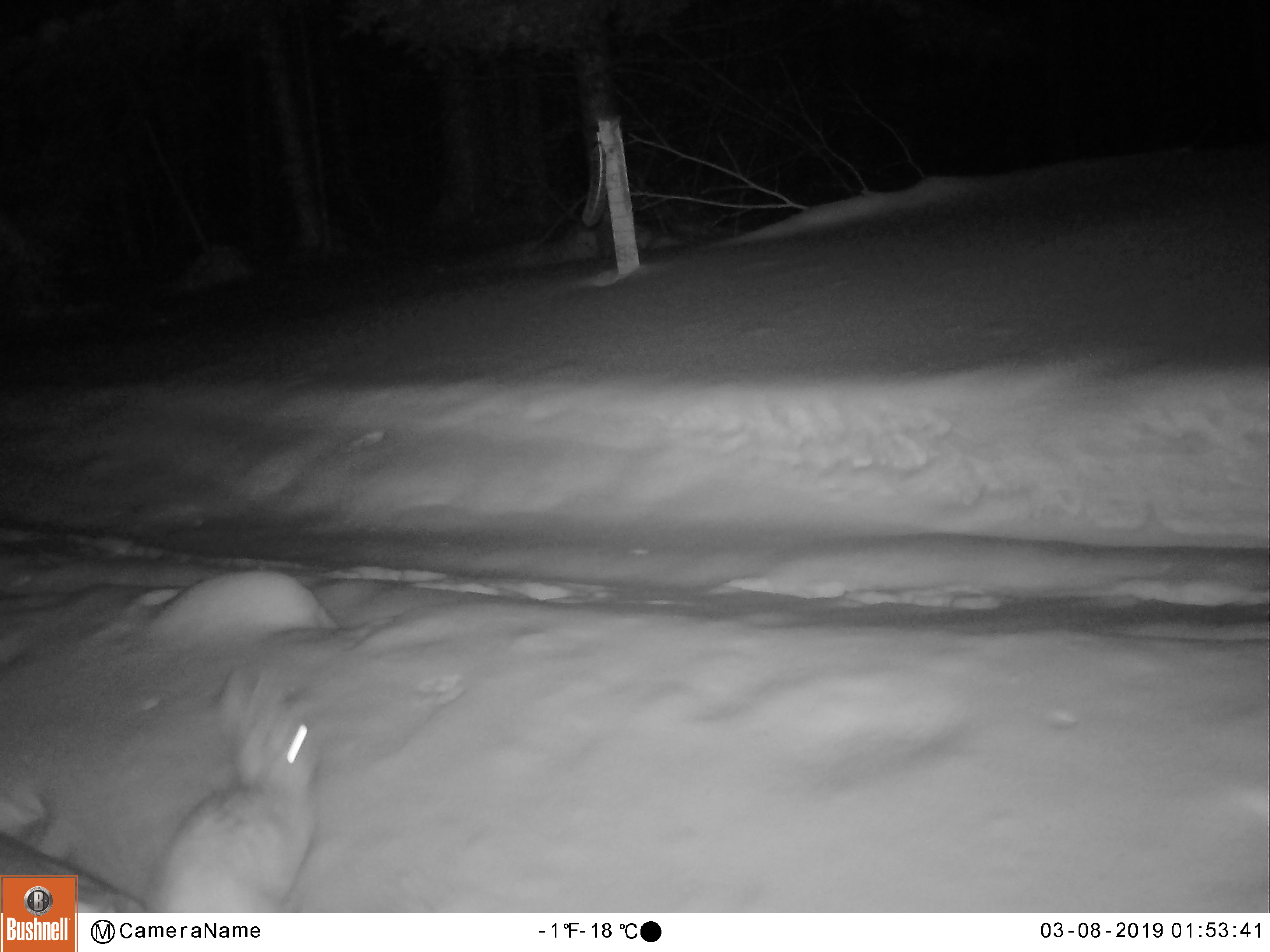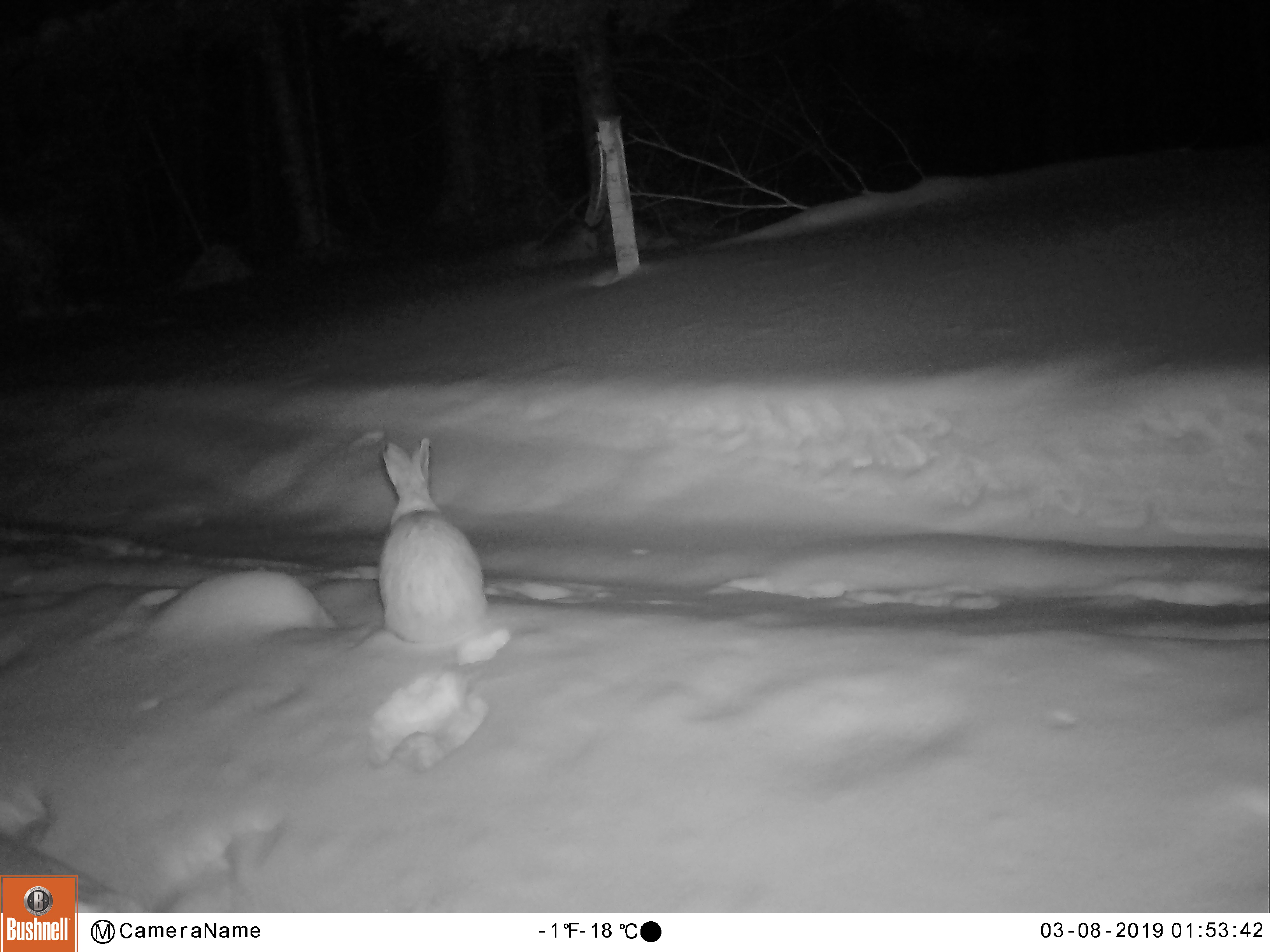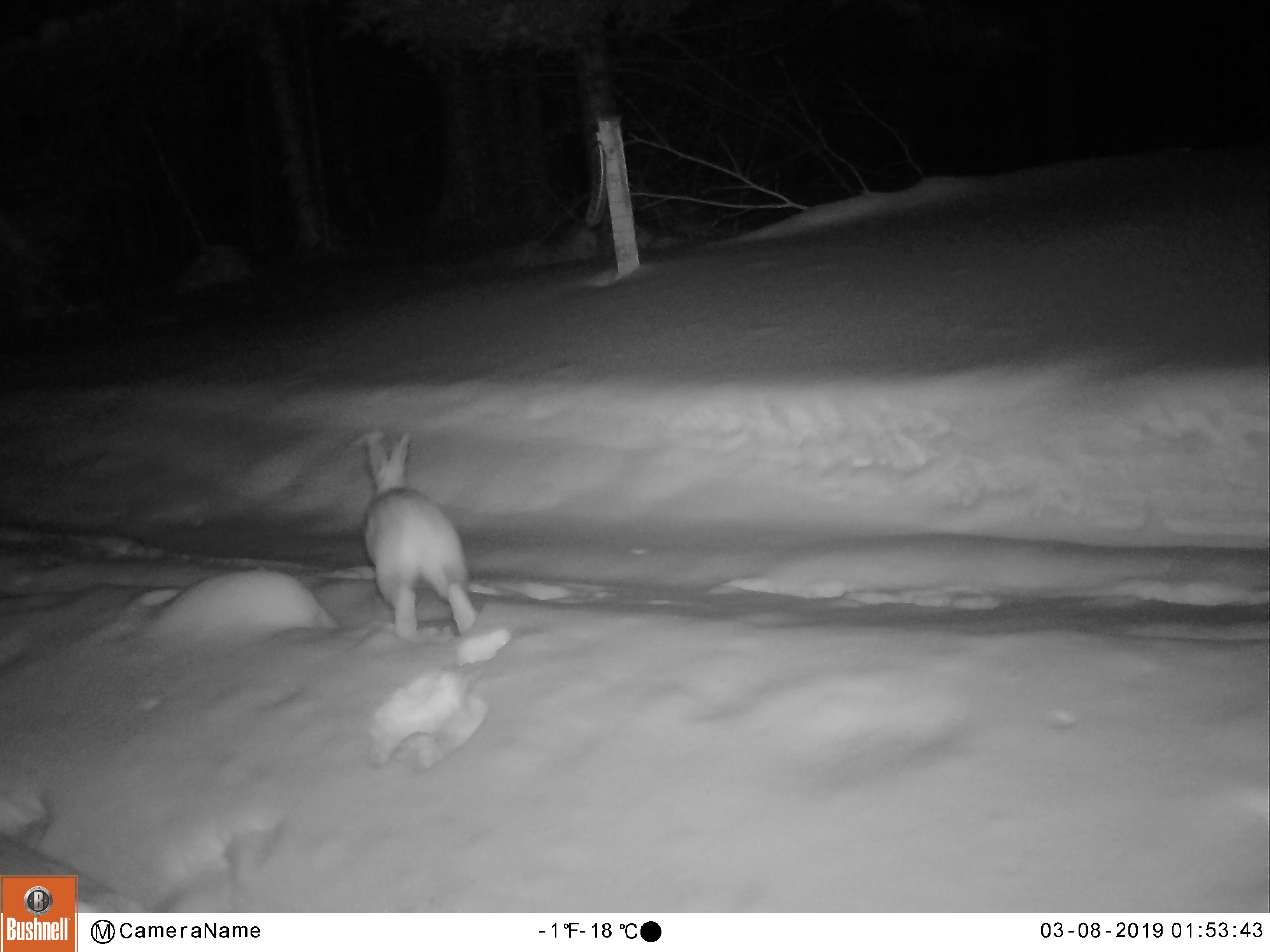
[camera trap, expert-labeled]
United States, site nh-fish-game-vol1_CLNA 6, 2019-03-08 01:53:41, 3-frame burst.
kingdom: Animalia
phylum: Chordata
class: Mammalia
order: Lagomorpha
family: Leporidae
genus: Lepus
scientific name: Lepus americanus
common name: snowshoe hare